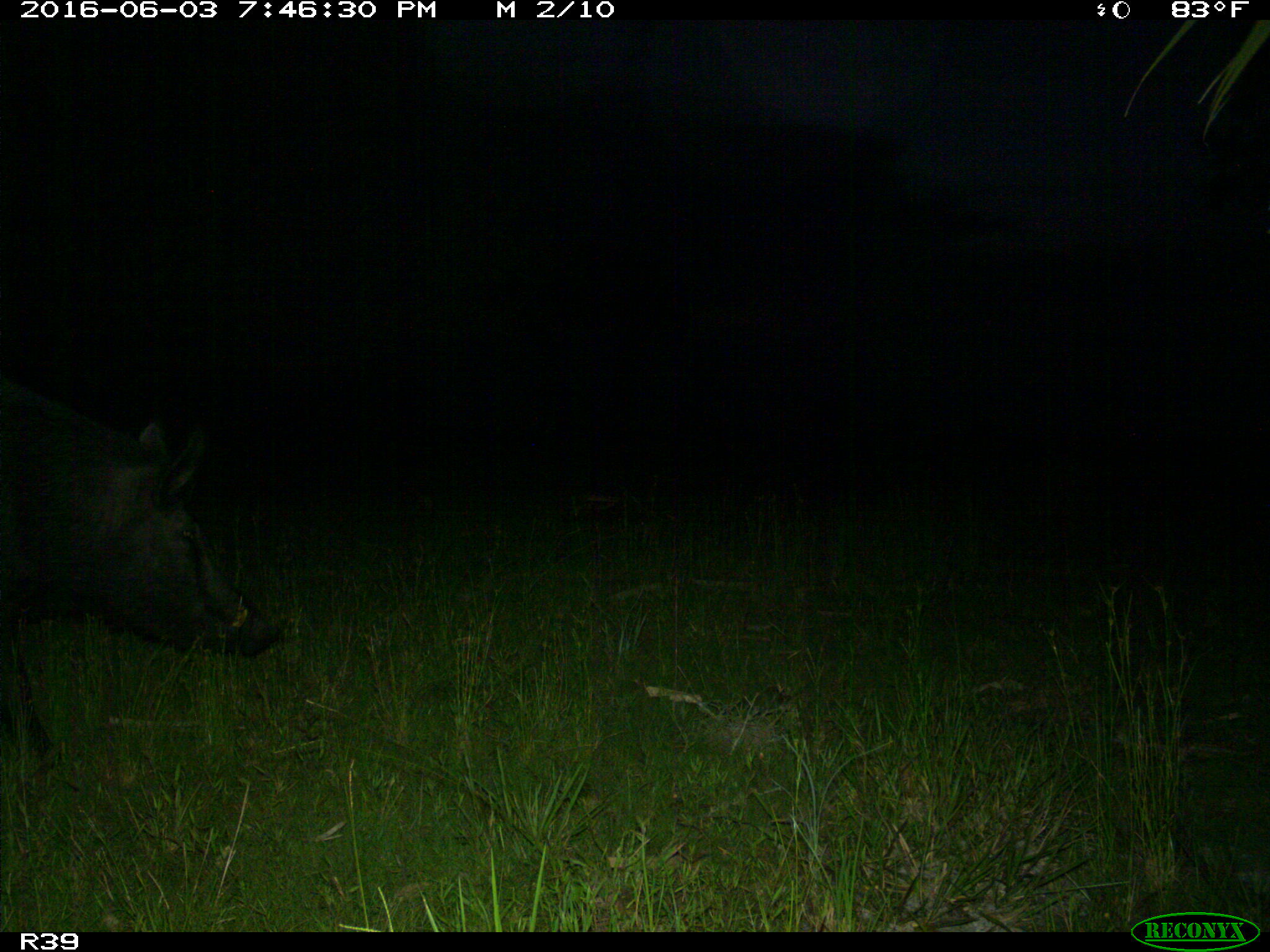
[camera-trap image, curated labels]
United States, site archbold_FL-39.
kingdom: Animalia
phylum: Chordata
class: Mammalia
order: Artiodactyla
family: Suidae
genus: Sus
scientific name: Sus scrofa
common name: wild boar